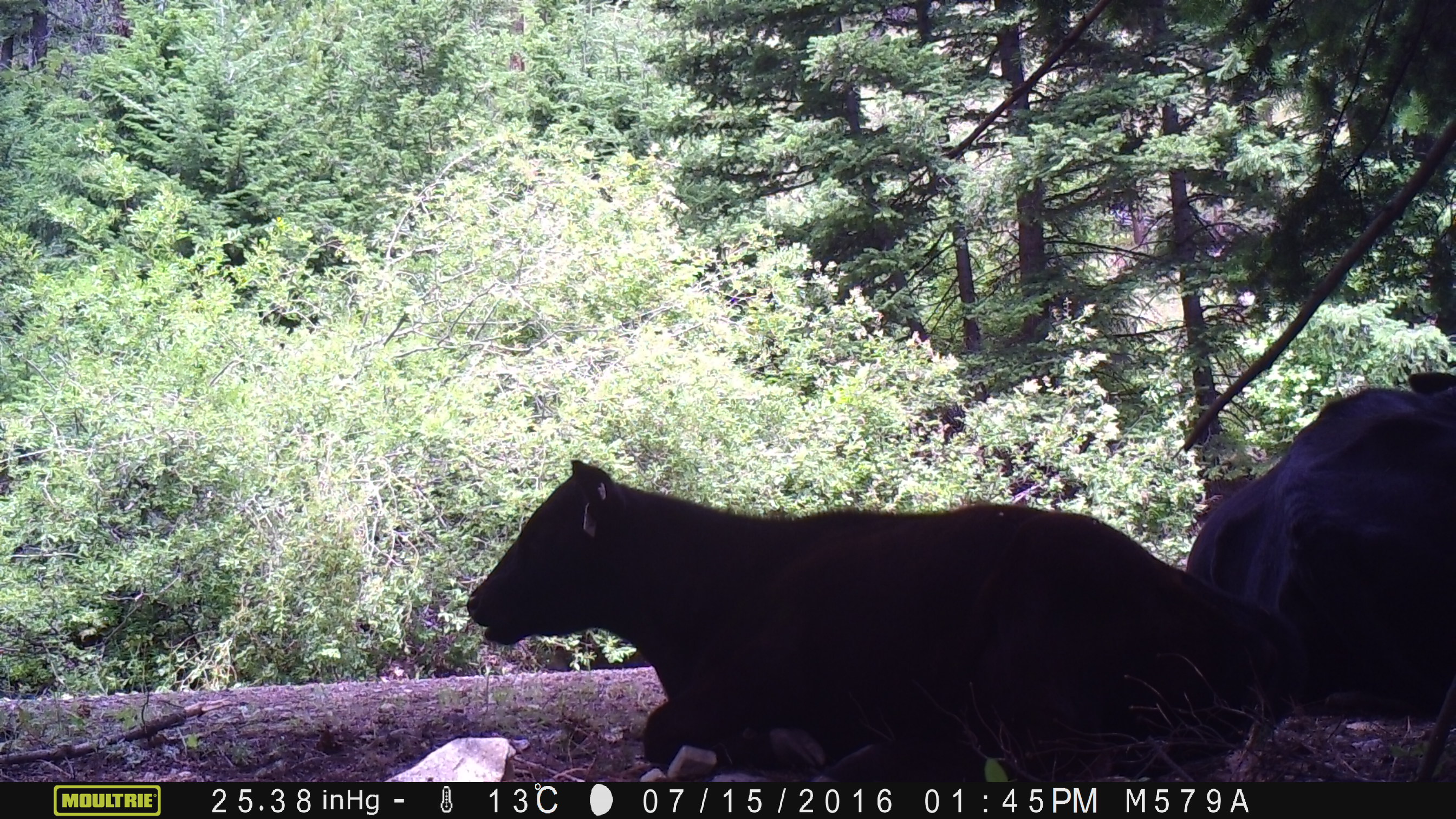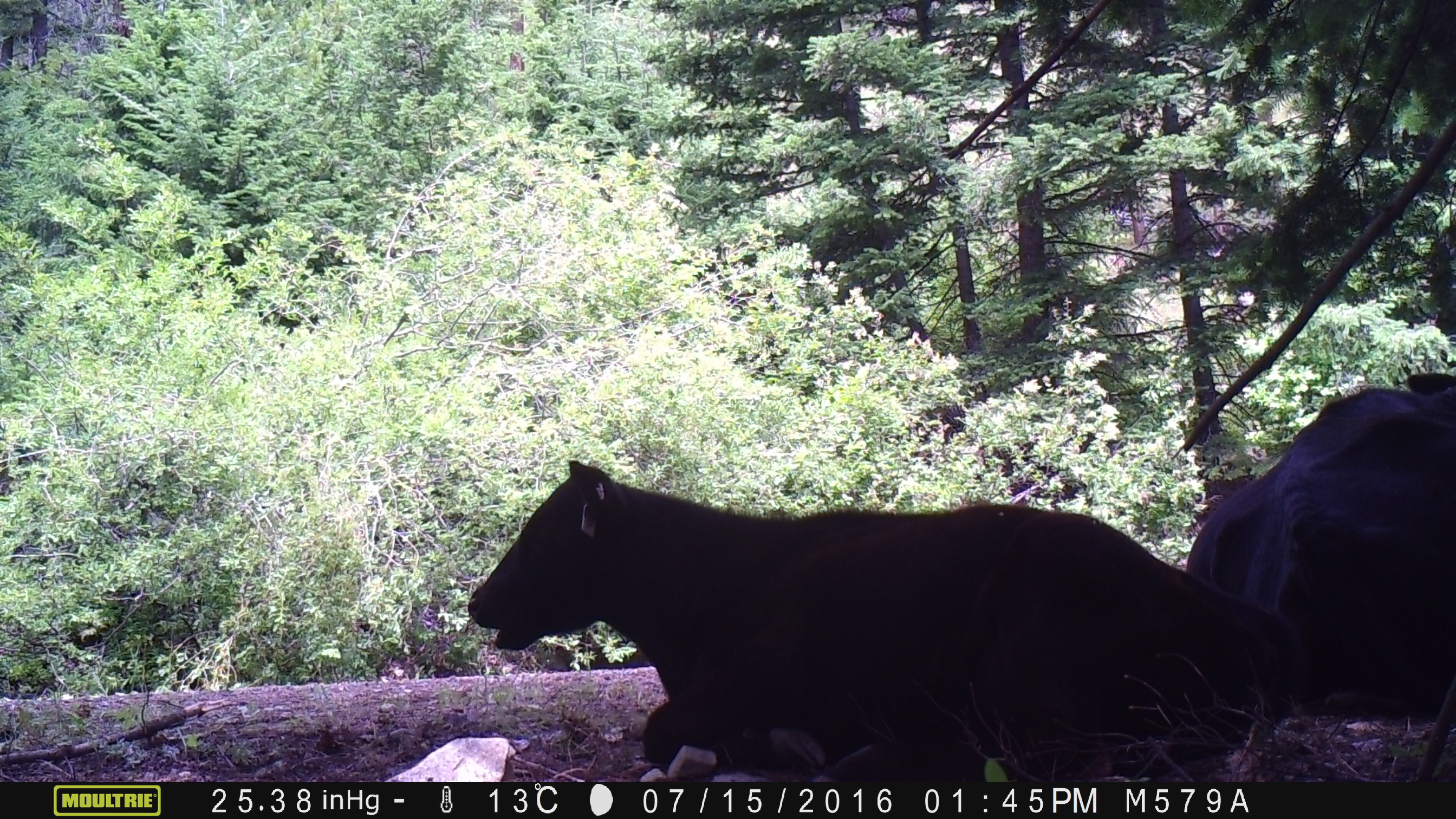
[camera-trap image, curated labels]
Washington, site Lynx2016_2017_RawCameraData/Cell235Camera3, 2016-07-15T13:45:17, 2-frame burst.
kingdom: Animalia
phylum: Chordata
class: Mammalia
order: Artiodactyla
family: Bovidae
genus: Bos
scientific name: Bos taurus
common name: domestic cattle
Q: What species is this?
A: Domestic cattle (Bos taurus).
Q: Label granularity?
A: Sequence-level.